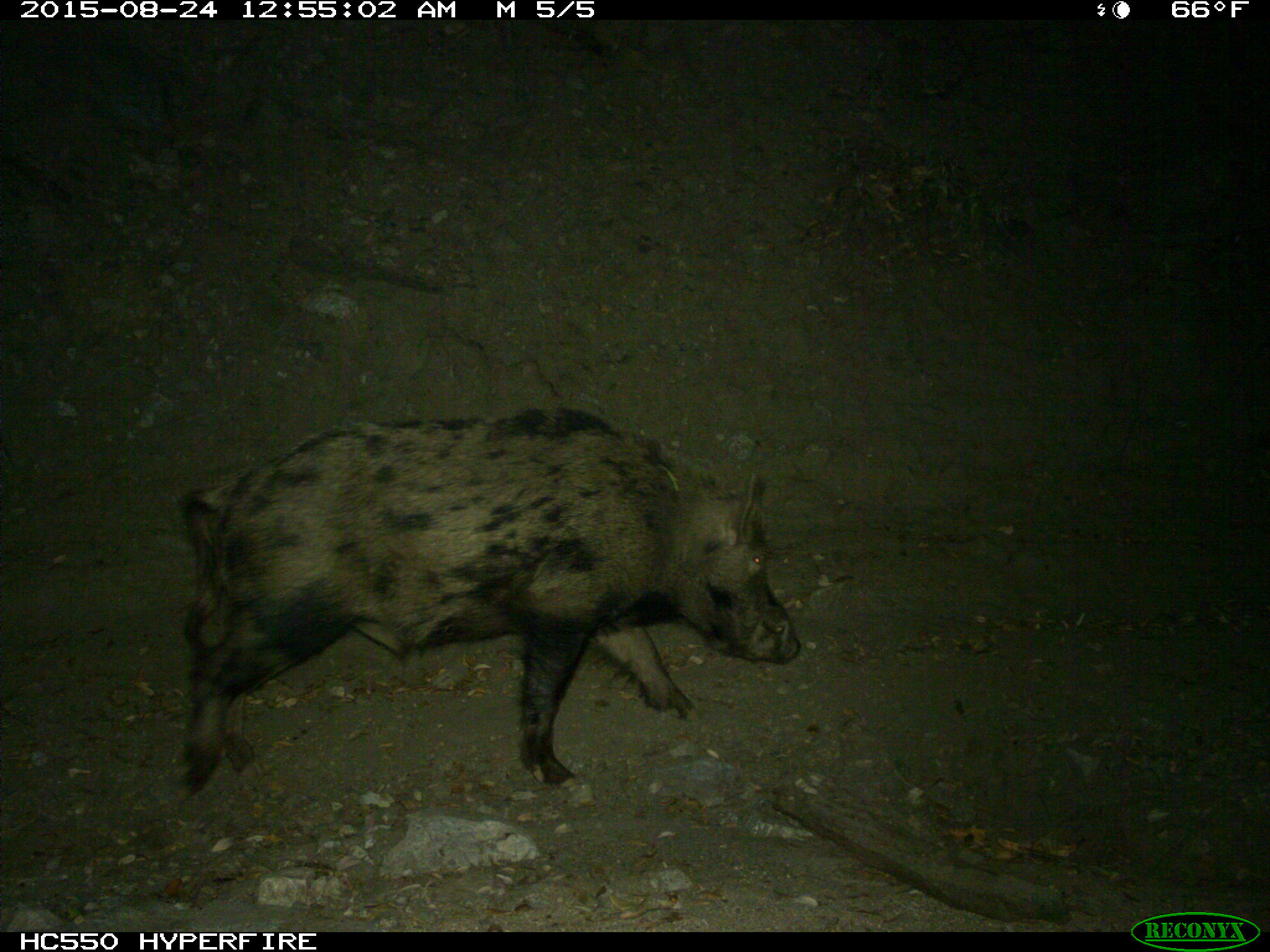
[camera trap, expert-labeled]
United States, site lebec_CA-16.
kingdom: Animalia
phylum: Chordata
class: Mammalia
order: Artiodactyla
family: Suidae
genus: Sus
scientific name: Sus scrofa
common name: wild boar